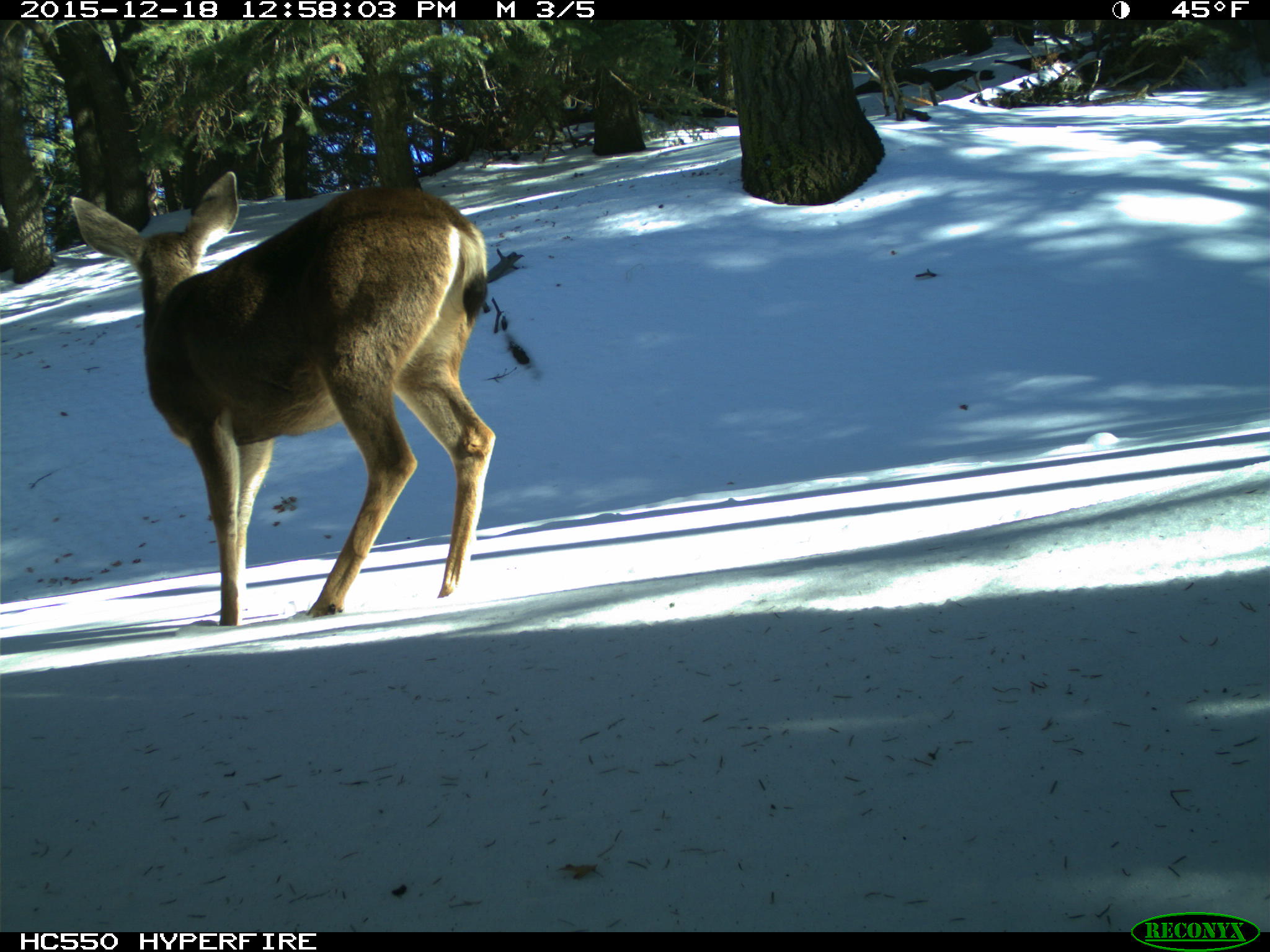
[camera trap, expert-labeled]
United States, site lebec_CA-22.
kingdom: Animalia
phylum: Chordata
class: Mammalia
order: Artiodactyla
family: Cervidae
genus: Odocoileus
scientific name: Odocoileus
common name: deer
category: unidentified deer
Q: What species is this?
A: Unidentified deer (deer) (Odocoileus).